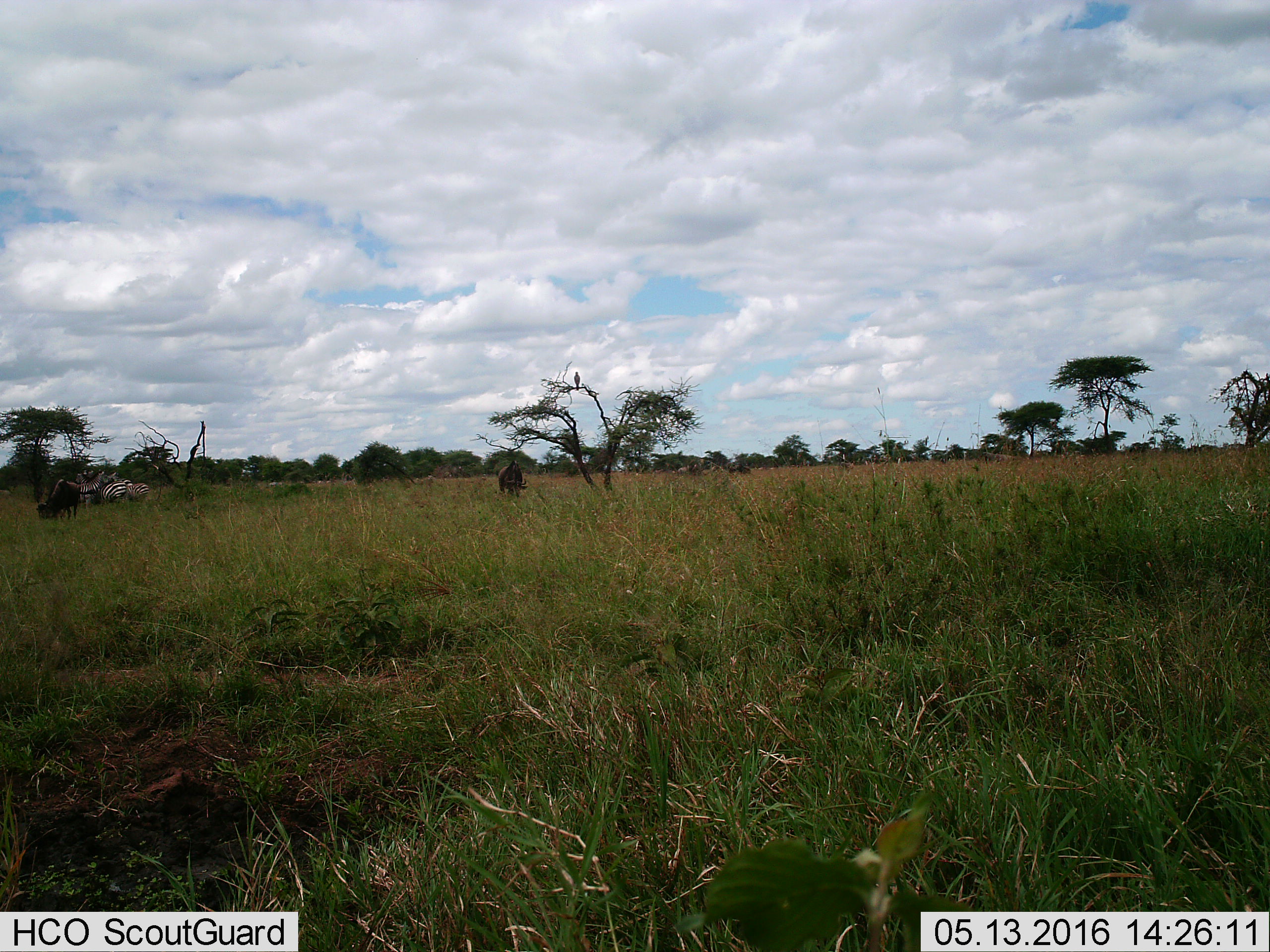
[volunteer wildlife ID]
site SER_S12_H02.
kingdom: Animalia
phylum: Chordata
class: Mammalia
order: Artiodactyla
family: Bovidae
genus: Connochaetes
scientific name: Connochaetes taurinus taurinus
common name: blue wildebeest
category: wildebeestblue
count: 3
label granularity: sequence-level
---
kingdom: Animalia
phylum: Chordata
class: Mammalia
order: Perissodactyla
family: Equidae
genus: Equus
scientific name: Equus quagga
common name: plains zebra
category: zebraplains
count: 4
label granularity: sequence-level